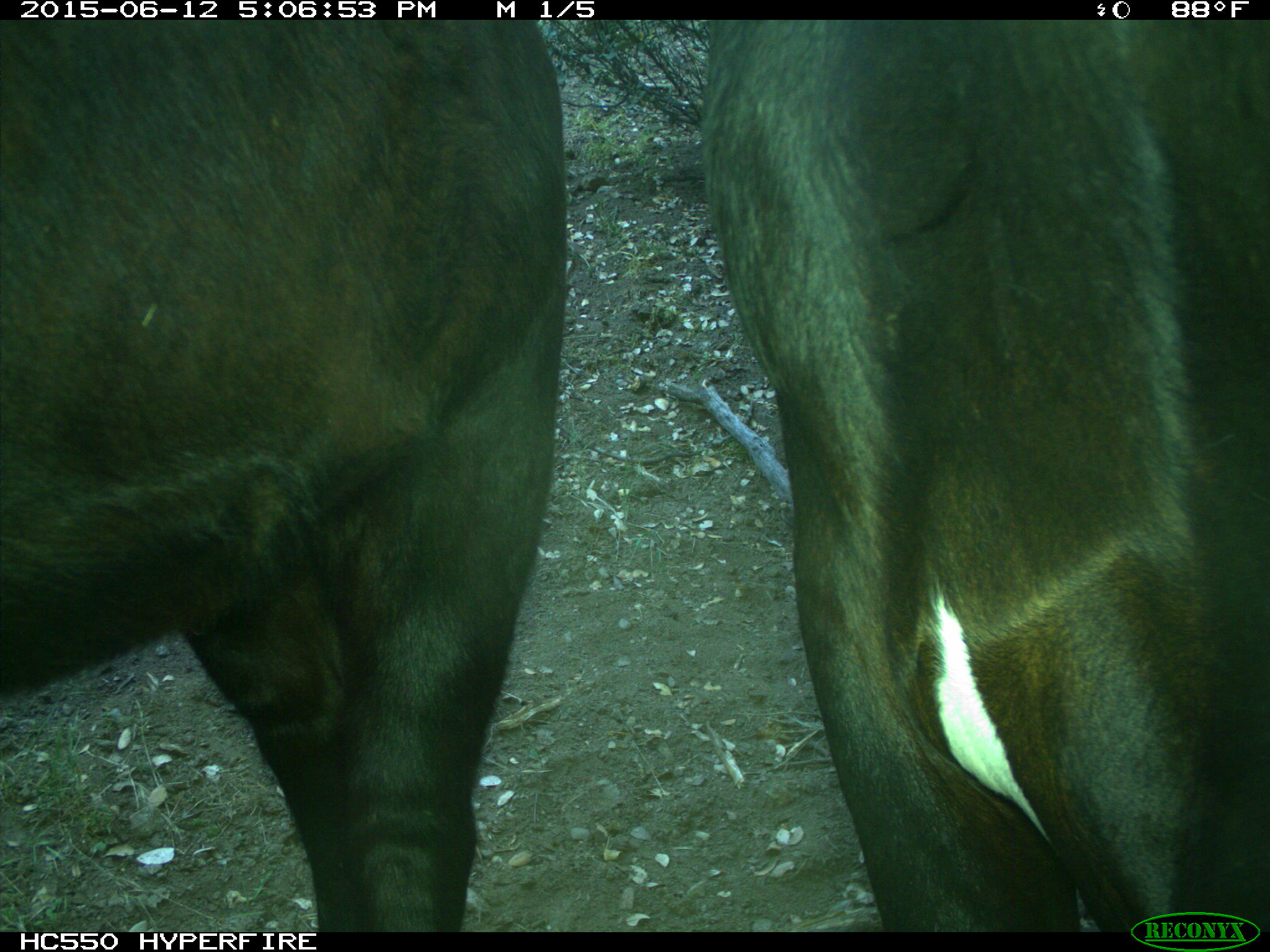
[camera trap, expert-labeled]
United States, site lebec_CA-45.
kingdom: Animalia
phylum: Chordata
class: Mammalia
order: Artiodactyla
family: Bovidae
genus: Bos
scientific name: Bos taurus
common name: domestic cow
Bos taurus (domestic cow).